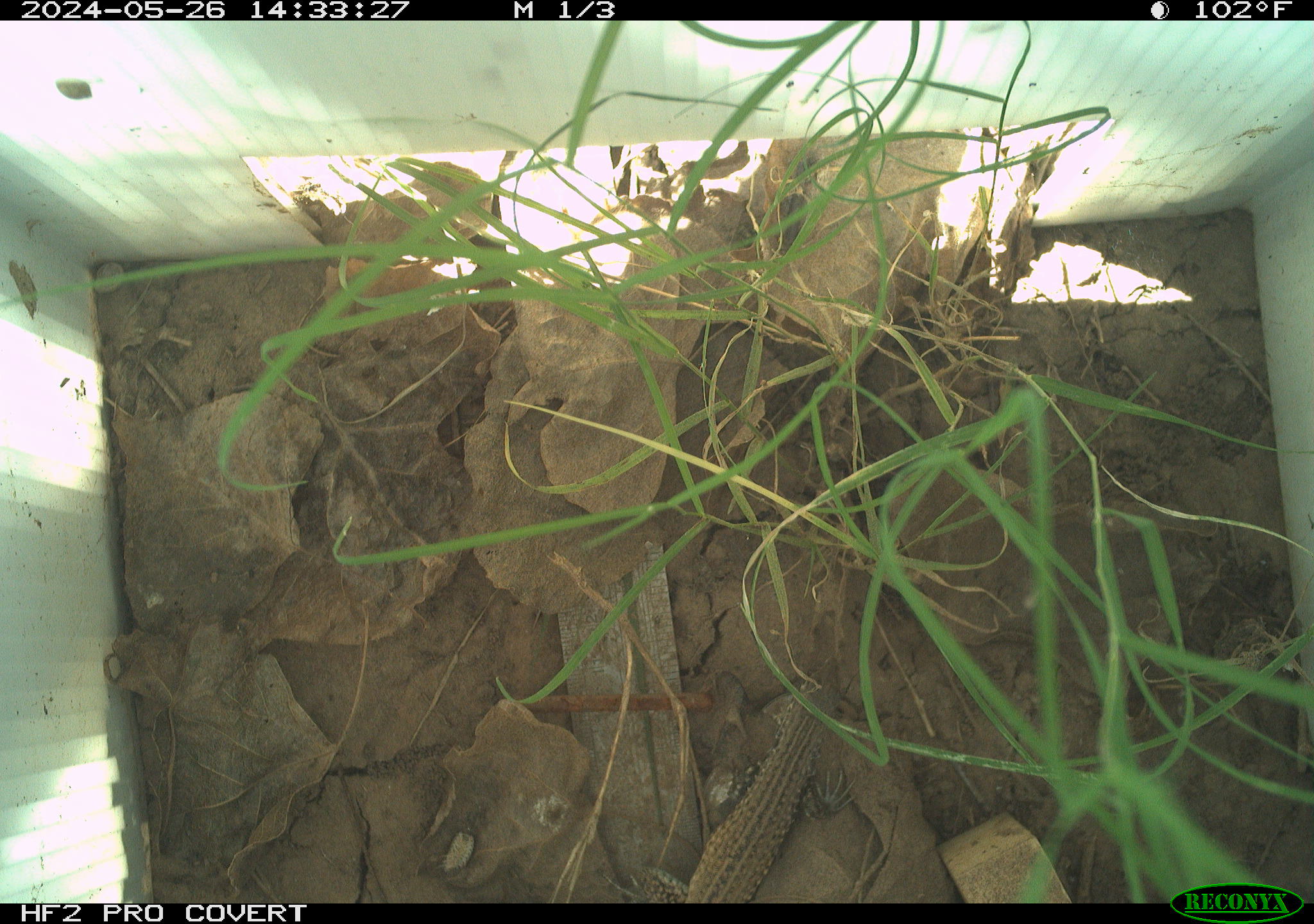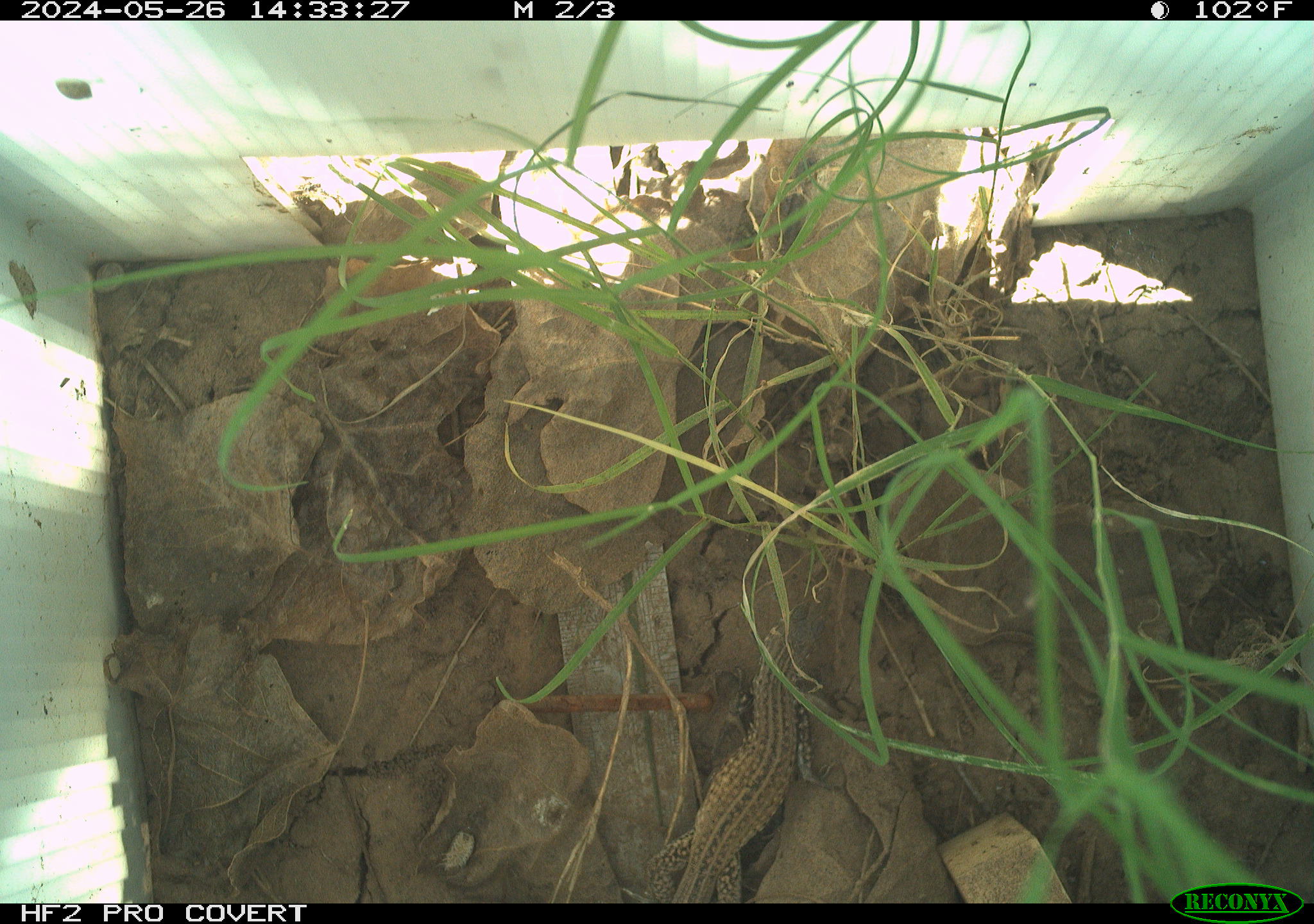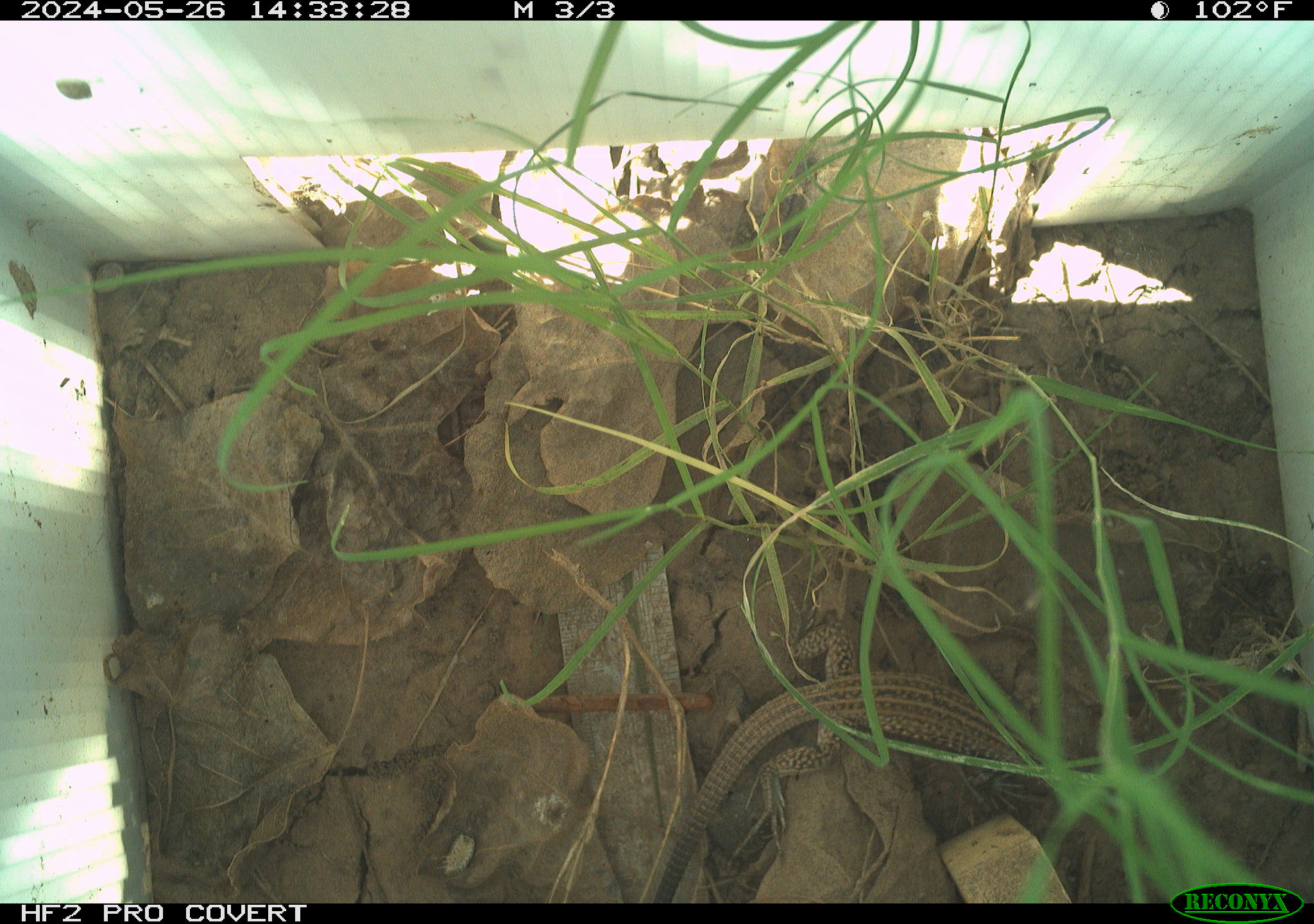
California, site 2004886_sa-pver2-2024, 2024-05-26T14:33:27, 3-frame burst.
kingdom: Animalia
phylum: Chordata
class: Reptilia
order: Squamata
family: Teiidae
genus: Aspidoscelis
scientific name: Aspidoscelis tigris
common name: western whiptail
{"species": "western whiptail (Aspidoscelis tigris)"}